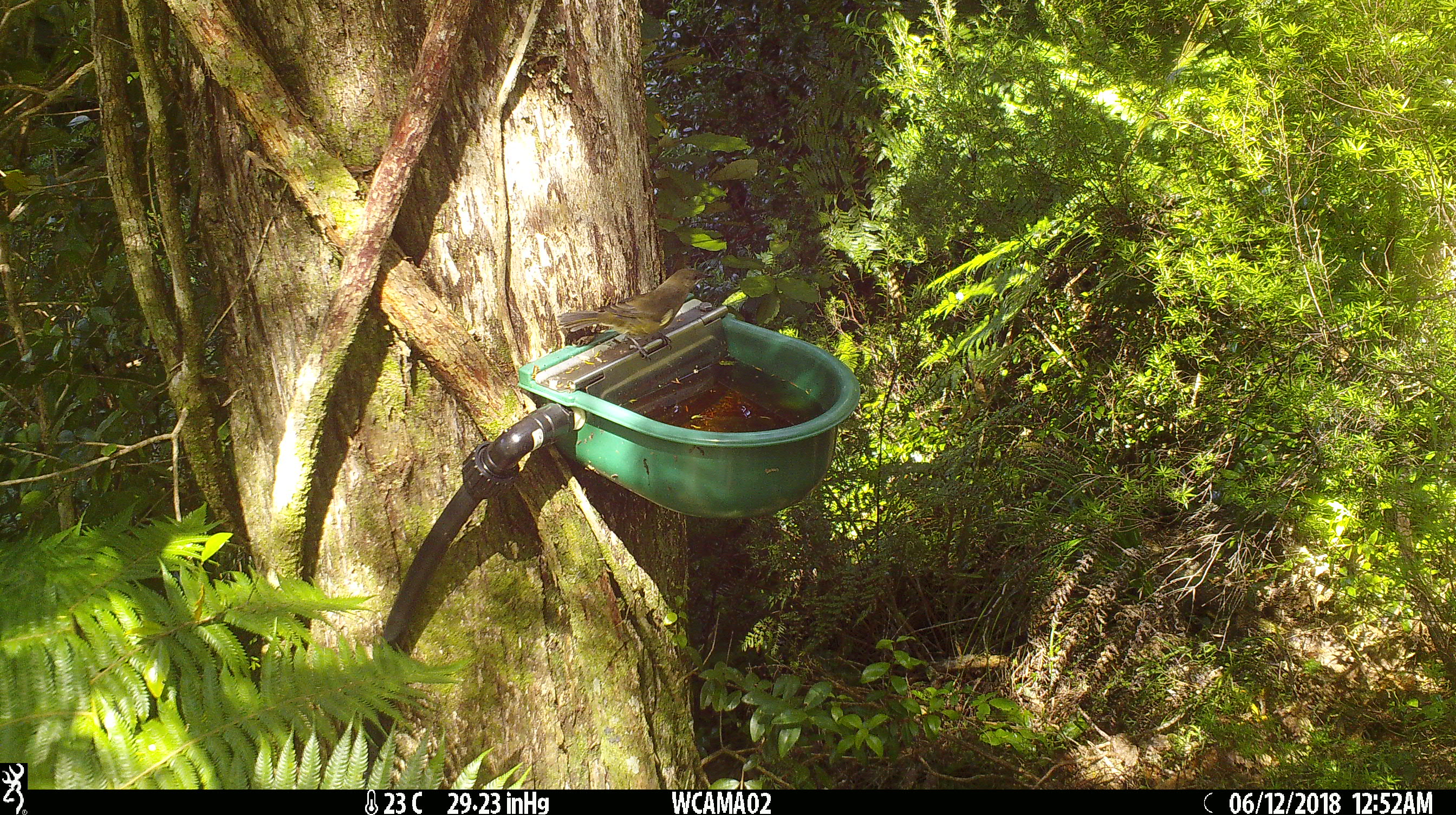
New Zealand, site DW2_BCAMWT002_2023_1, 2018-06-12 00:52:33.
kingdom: Animalia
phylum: Chordata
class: Aves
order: Passeriformes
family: Meliphagidae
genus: Anthornis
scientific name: Anthornis melanura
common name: new zealand bellbird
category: bellbird